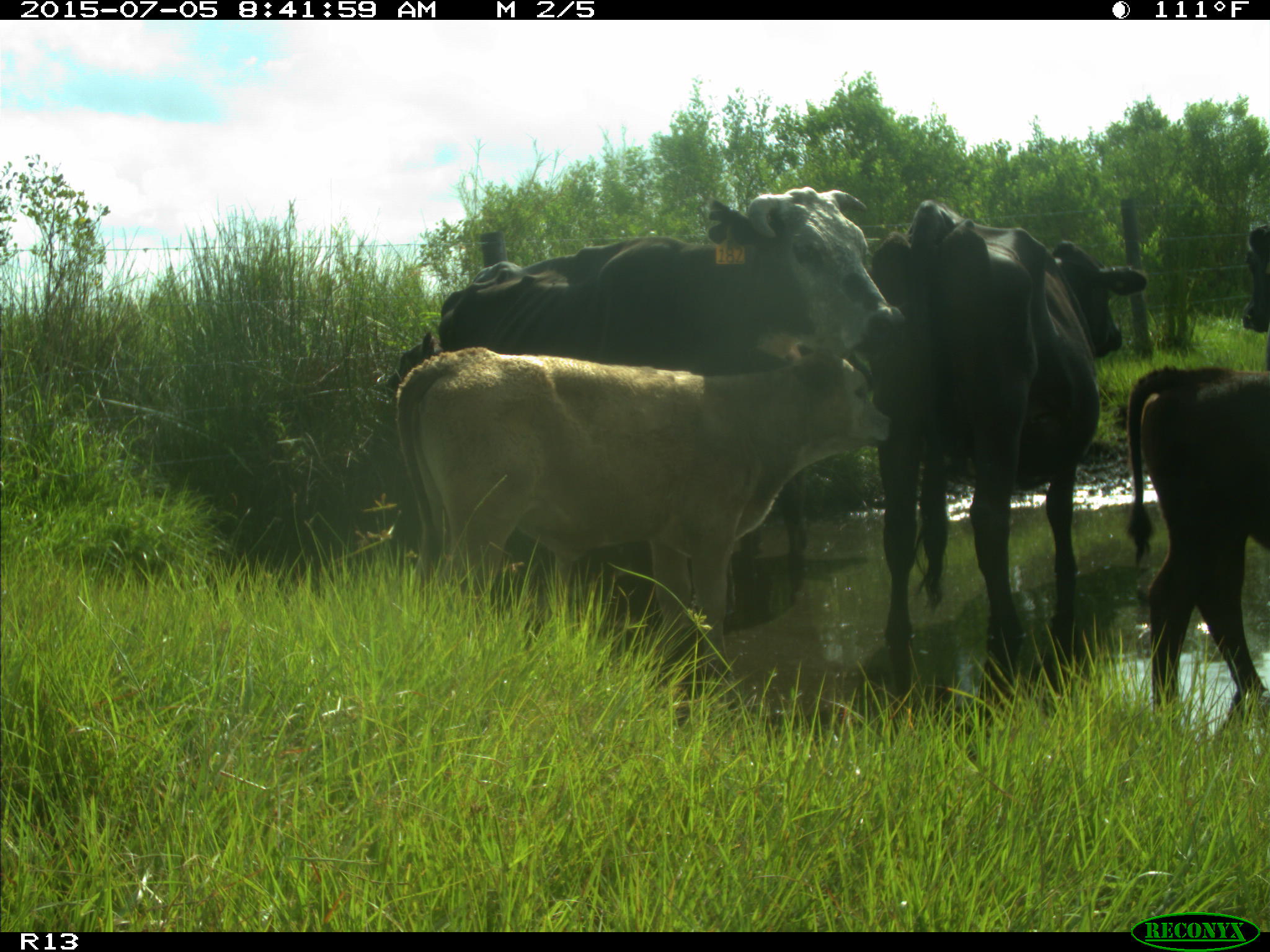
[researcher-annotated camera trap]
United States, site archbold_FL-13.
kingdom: Animalia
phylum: Chordata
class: Mammalia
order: Artiodactyla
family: Bovidae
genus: Bos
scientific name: Bos taurus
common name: domestic cow